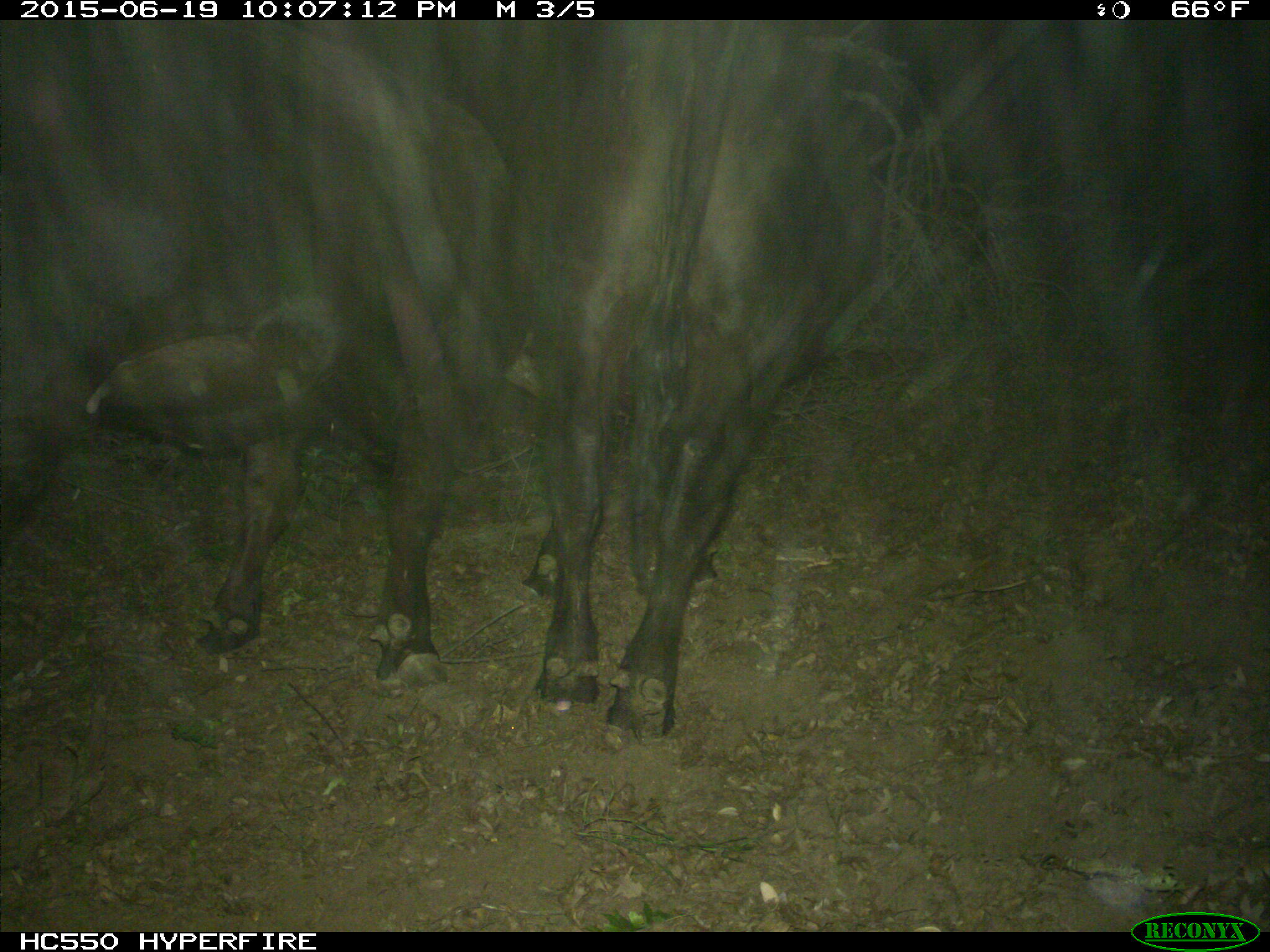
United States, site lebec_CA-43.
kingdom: Animalia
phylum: Chordata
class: Mammalia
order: Artiodactyla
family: Bovidae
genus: Bos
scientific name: Bos taurus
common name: domestic cow